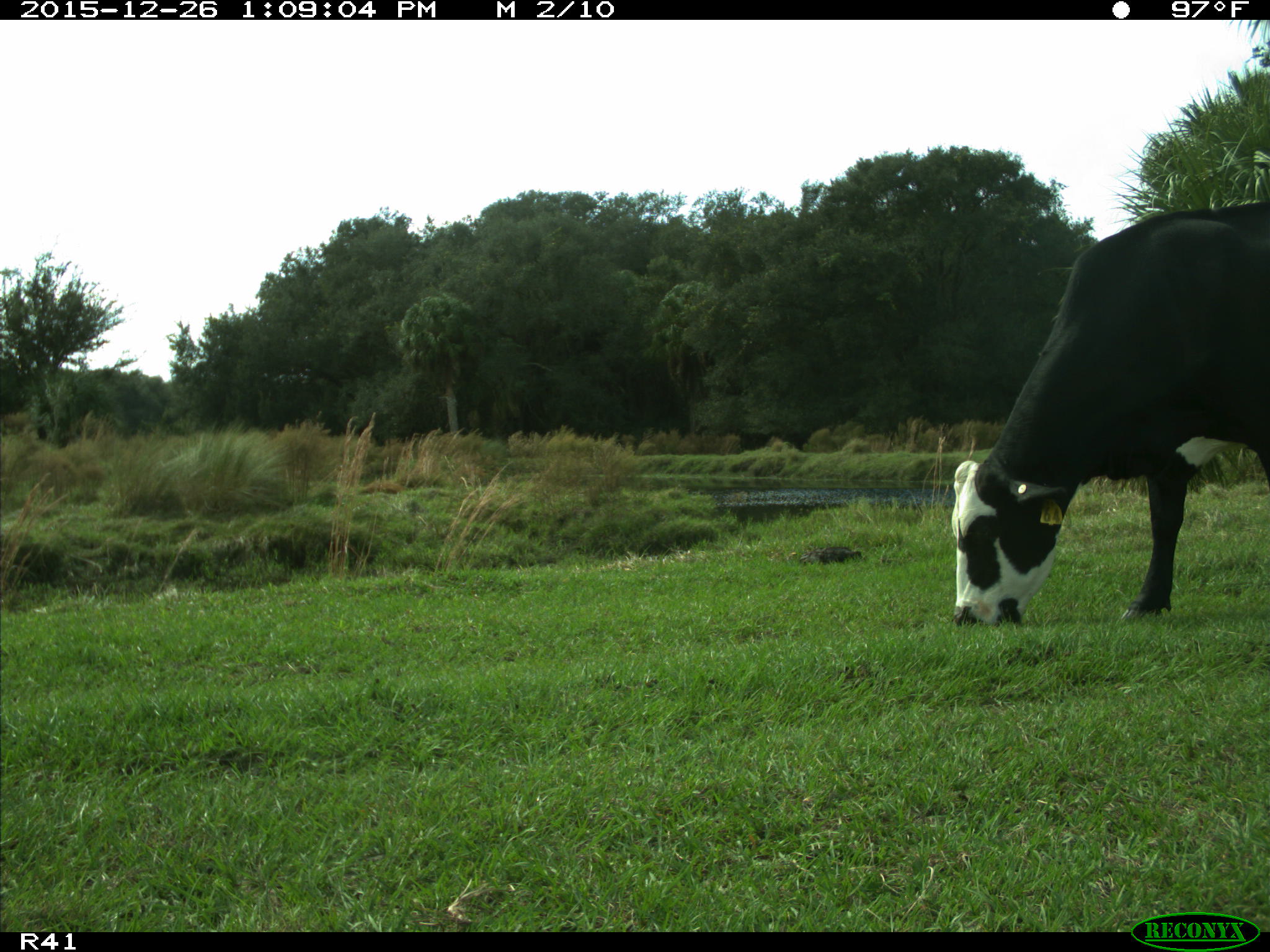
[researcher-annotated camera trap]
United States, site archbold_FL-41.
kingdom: Animalia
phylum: Chordata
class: Mammalia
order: Artiodactyla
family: Bovidae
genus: Bos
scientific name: Bos taurus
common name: domestic cow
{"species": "Bos taurus (domestic cow)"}